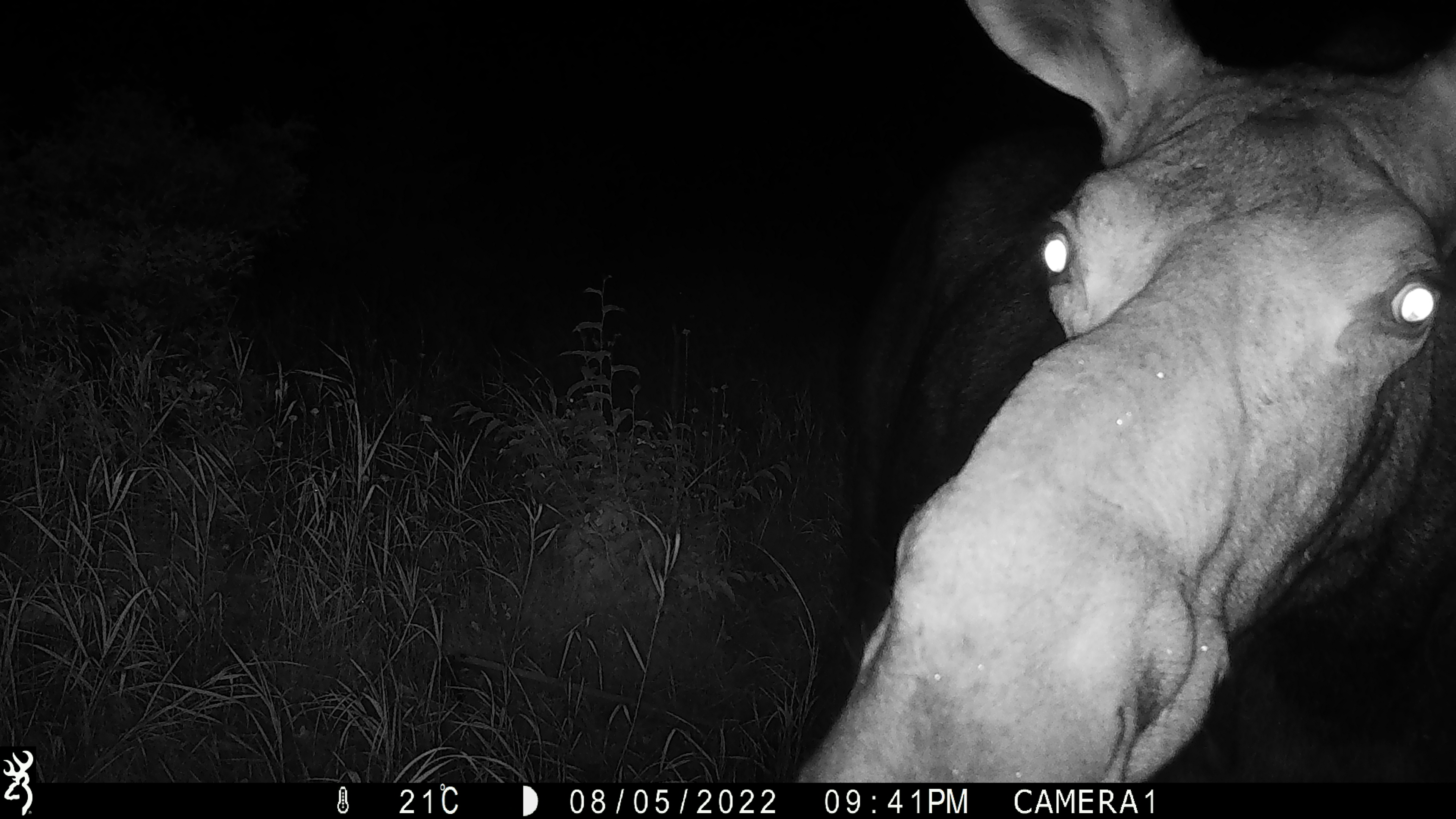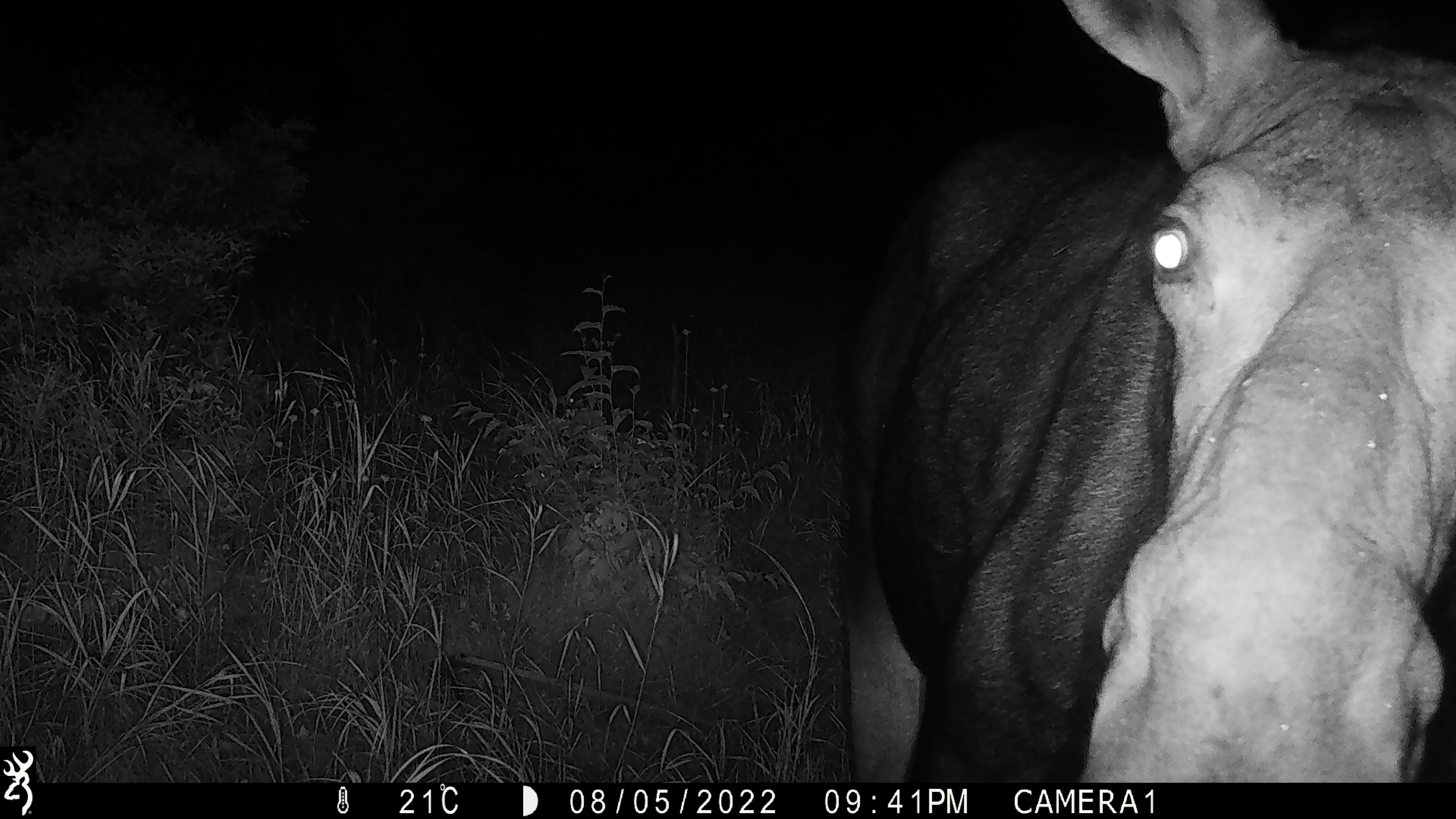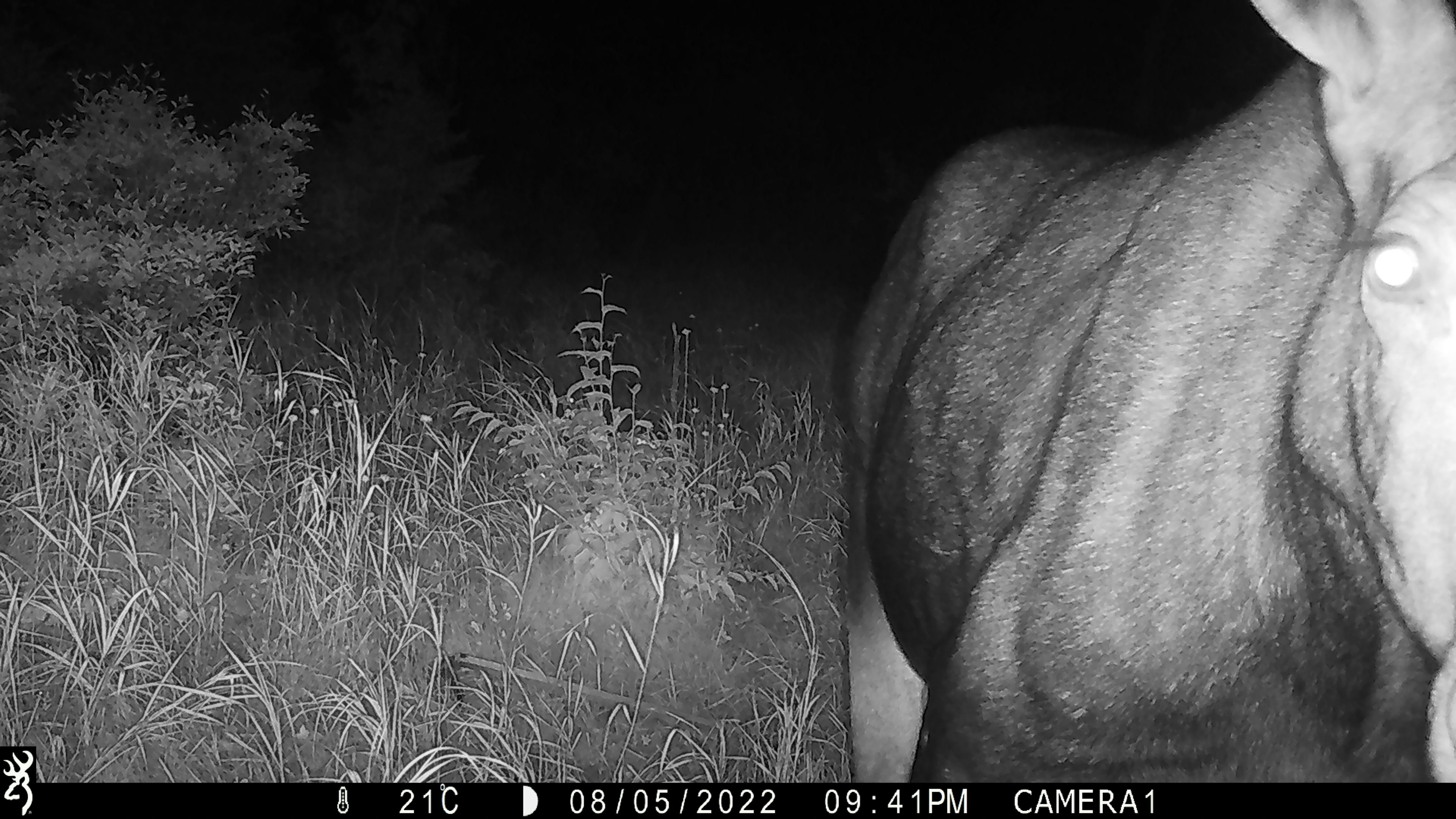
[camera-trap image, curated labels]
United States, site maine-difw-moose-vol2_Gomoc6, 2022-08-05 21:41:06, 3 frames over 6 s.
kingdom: Animalia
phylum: Chordata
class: Mammalia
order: Artiodactyla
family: Cervidae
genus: Alces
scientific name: Alces alces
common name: moose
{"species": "moose (Alces alces)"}